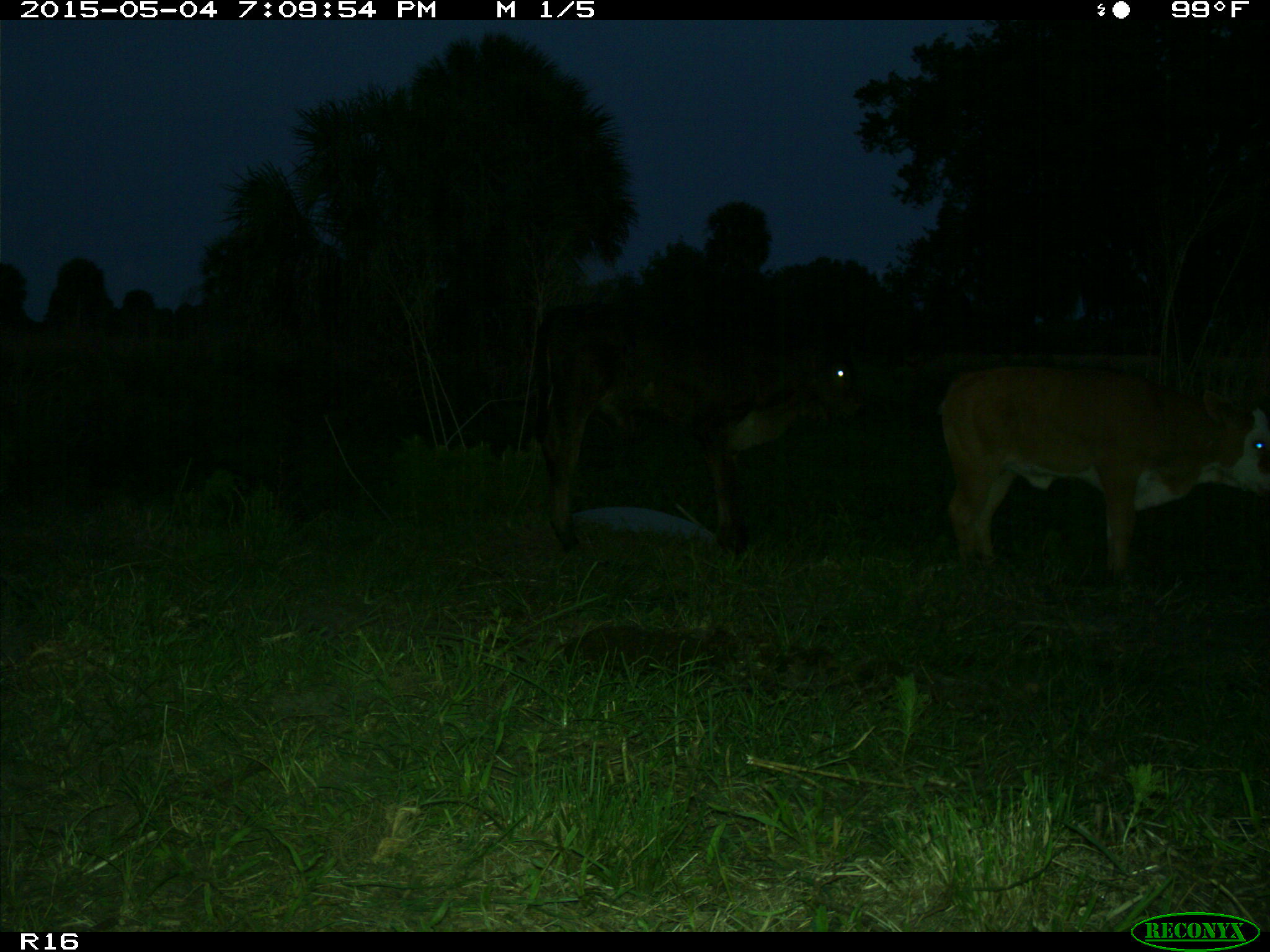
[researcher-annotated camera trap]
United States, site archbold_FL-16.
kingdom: Animalia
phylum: Chordata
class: Mammalia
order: Artiodactyla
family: Bovidae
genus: Bos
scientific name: Bos taurus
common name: domestic cow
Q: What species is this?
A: Bos taurus (domestic cow).